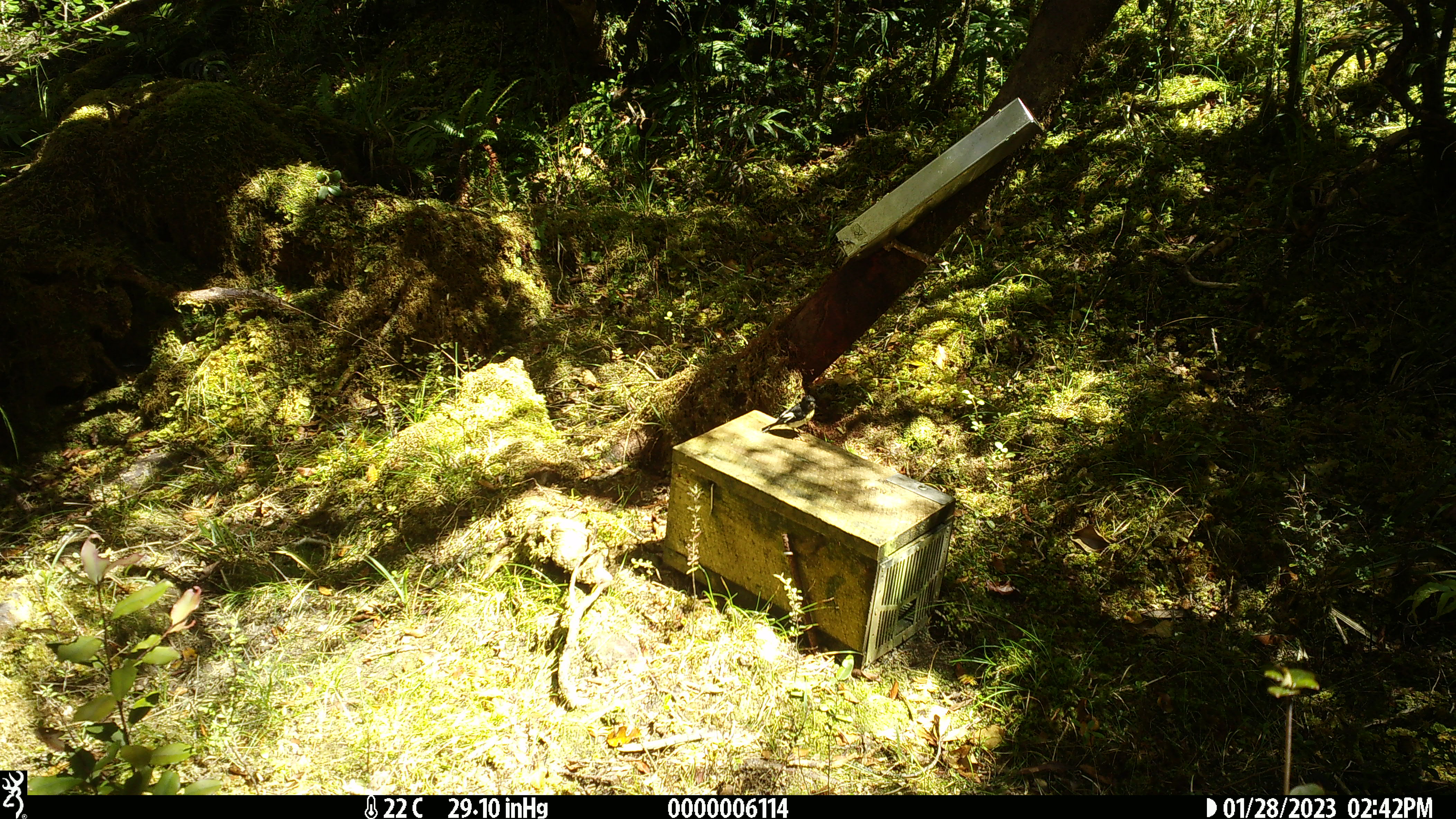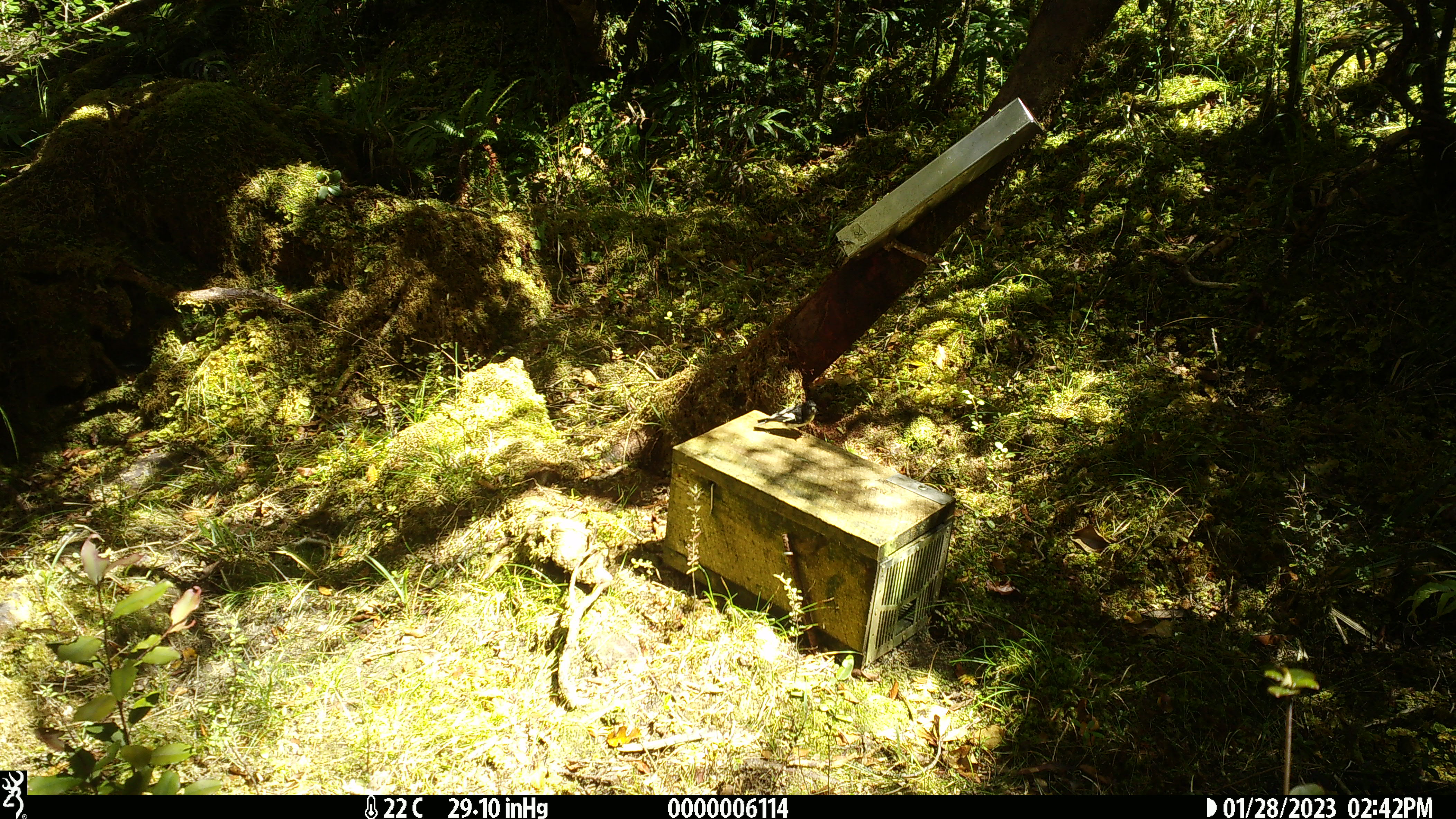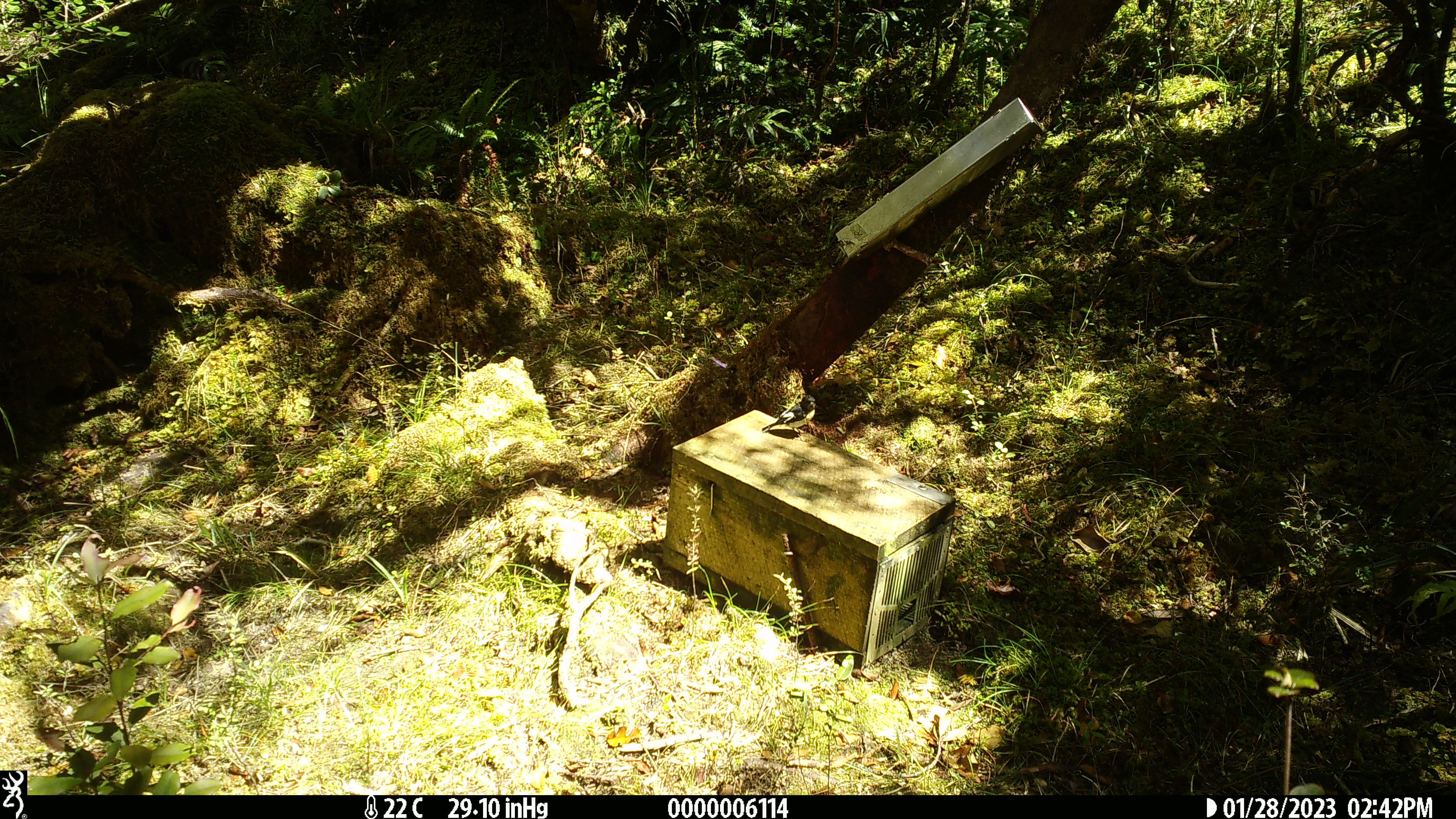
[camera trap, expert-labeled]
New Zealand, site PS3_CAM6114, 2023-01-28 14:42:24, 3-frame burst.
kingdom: Animalia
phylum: Chordata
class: Aves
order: Passeriformes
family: Petroicidae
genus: Petroica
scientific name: Petroica macrocephala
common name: tomtit